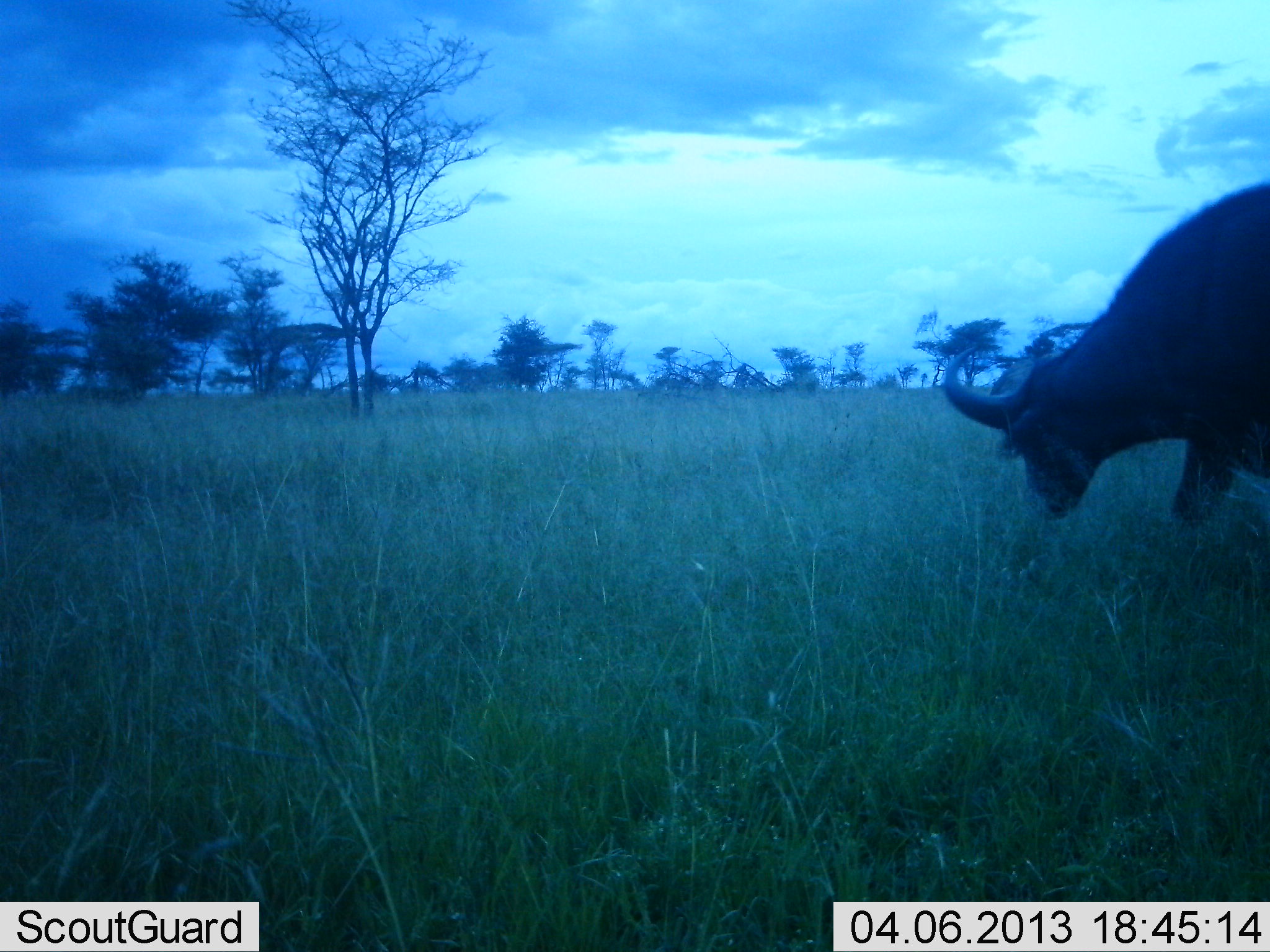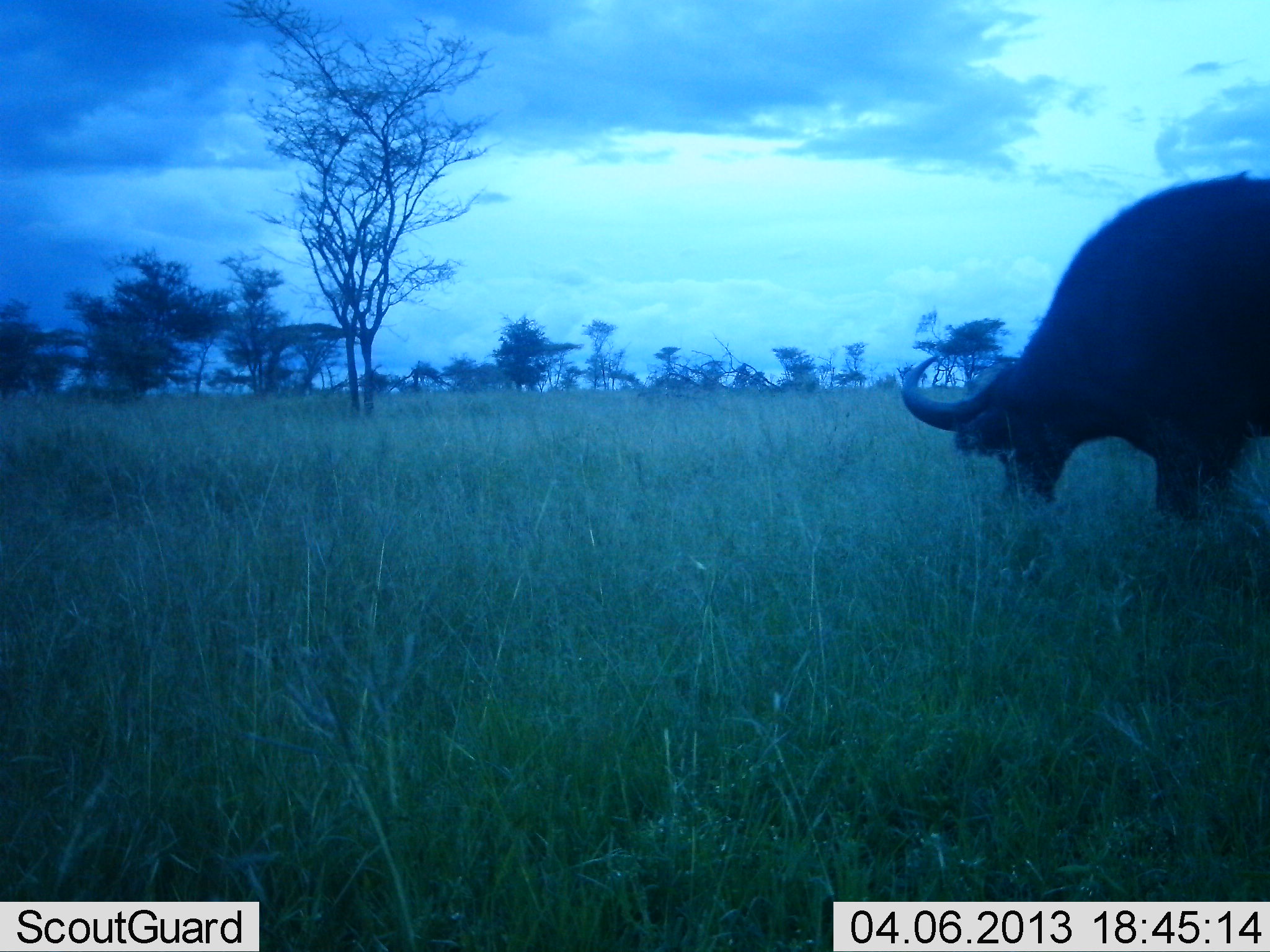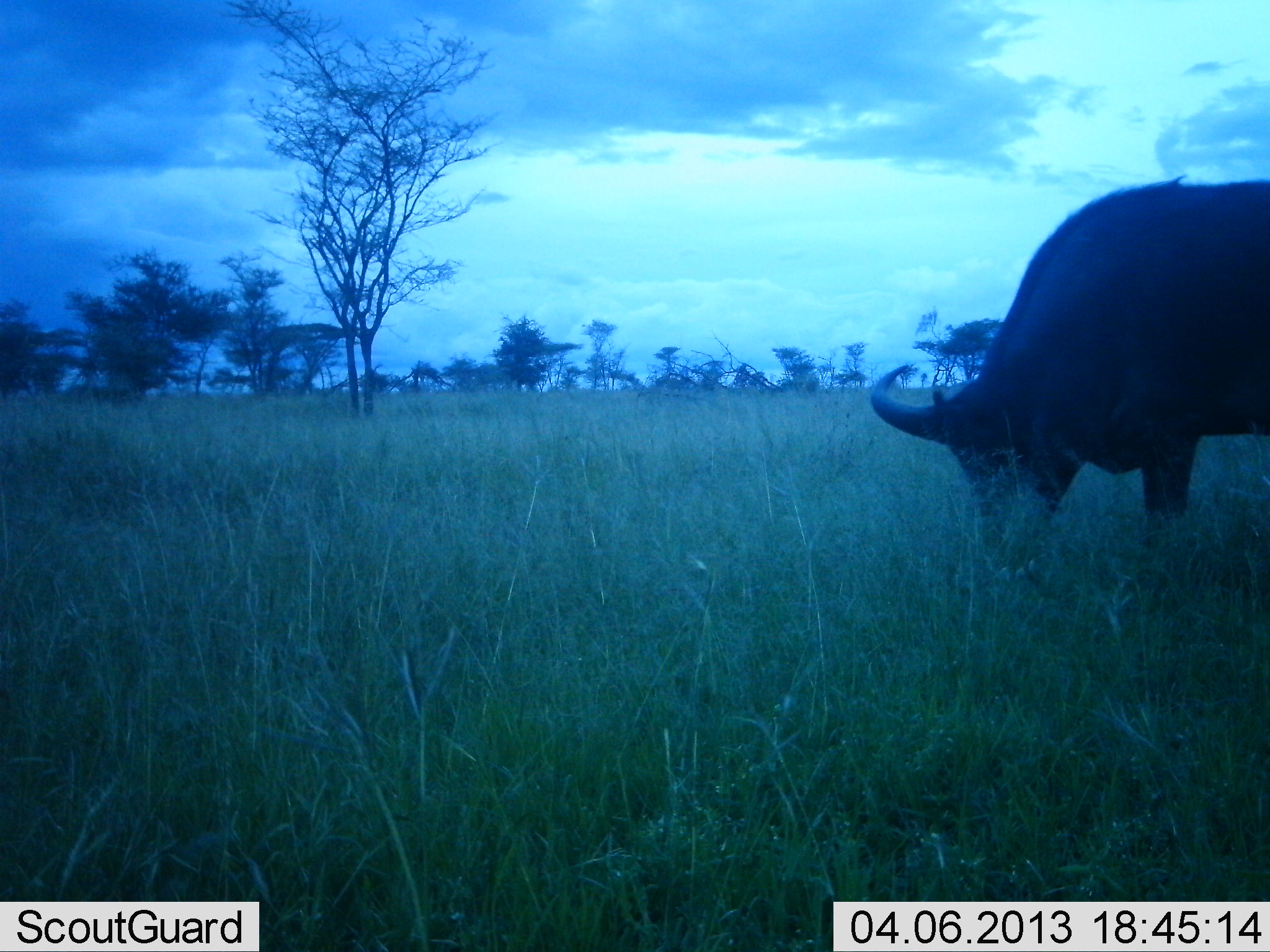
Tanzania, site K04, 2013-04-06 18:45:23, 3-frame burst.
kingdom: Animalia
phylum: Chordata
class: Mammalia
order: Artiodactyla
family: Bovidae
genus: Syncerus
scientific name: Syncerus caffer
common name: cape buffalo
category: buffalo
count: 1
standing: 18%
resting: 0%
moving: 29%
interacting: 0%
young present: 0%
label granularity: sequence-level